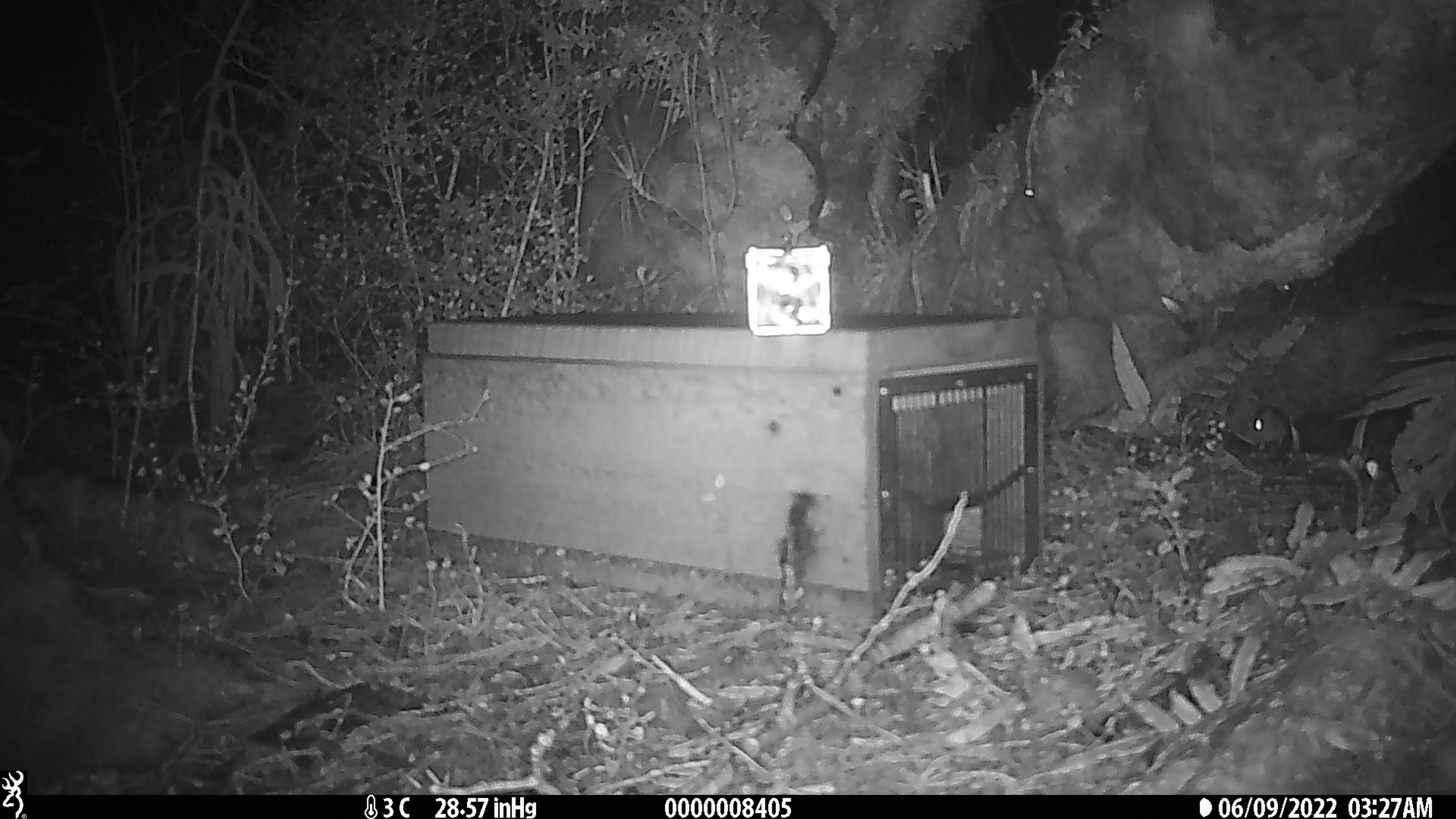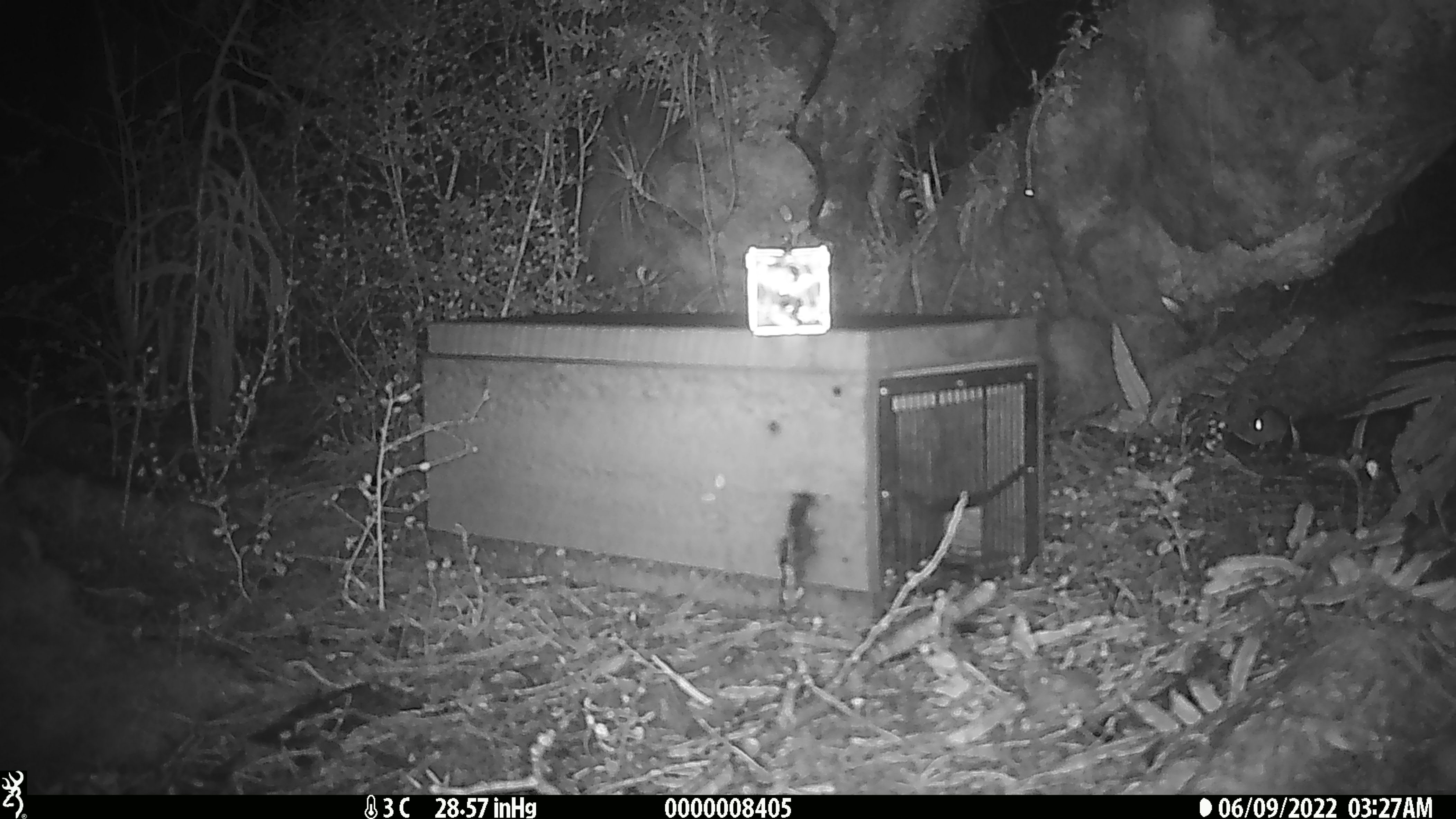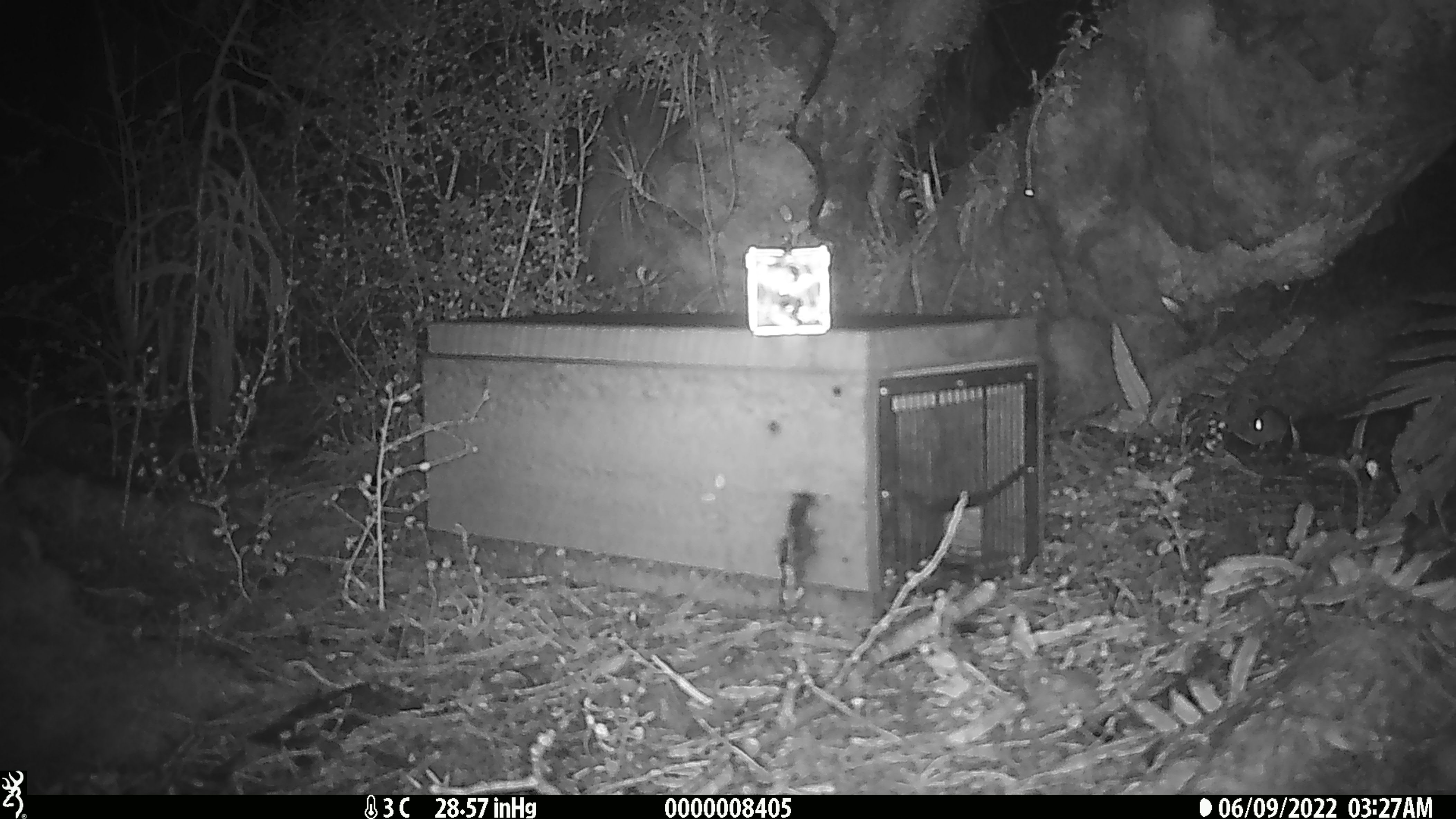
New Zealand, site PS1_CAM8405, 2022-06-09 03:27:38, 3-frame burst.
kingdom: Animalia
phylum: Chordata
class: Mammalia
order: Rodentia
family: Muridae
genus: Mus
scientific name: Mus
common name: mouse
Mouse (Mus).